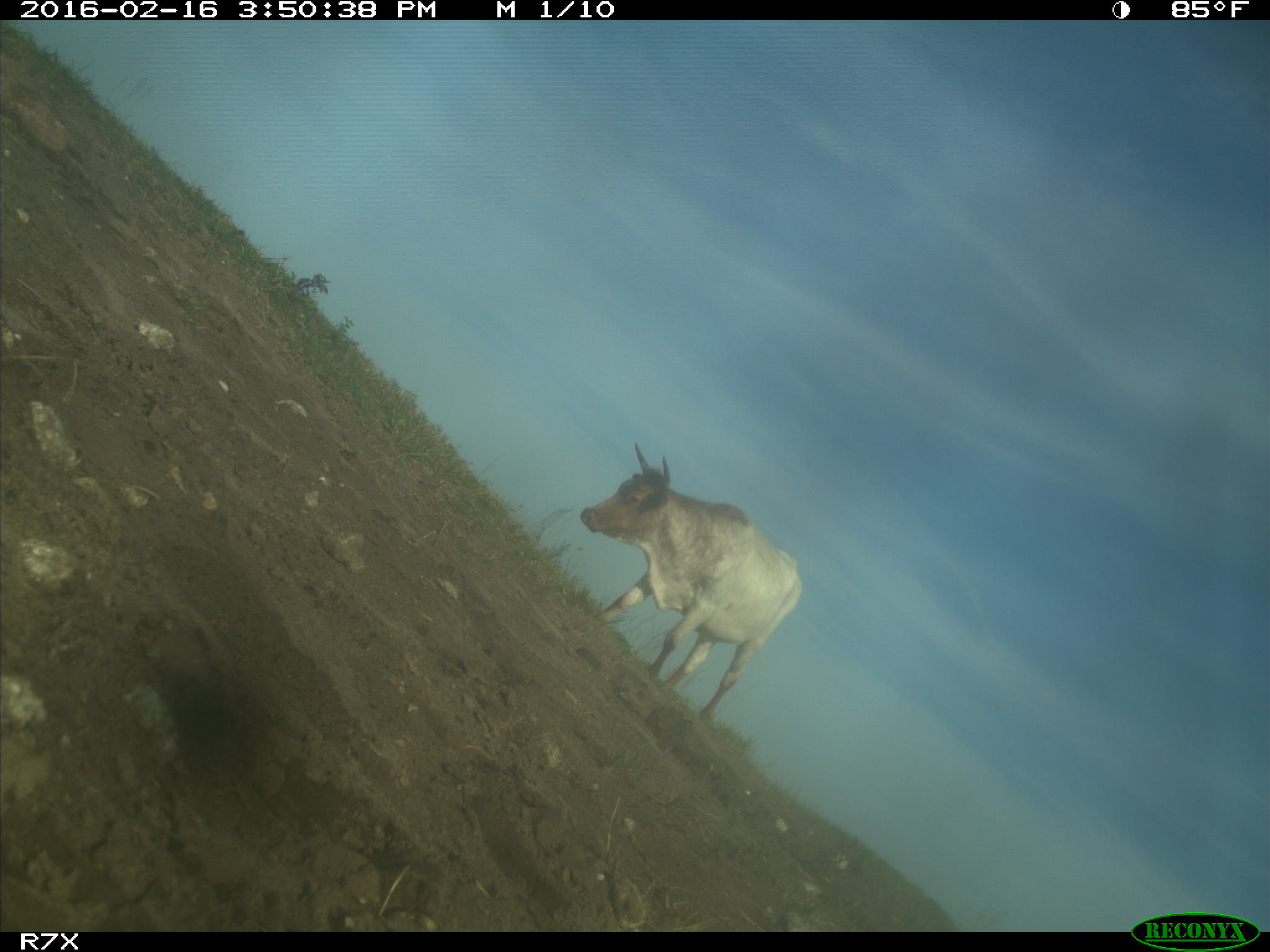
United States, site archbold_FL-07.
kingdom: Animalia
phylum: Chordata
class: Mammalia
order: Artiodactyla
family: Bovidae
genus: Bos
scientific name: Bos taurus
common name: domestic cow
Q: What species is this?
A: Bos taurus (domestic cow).